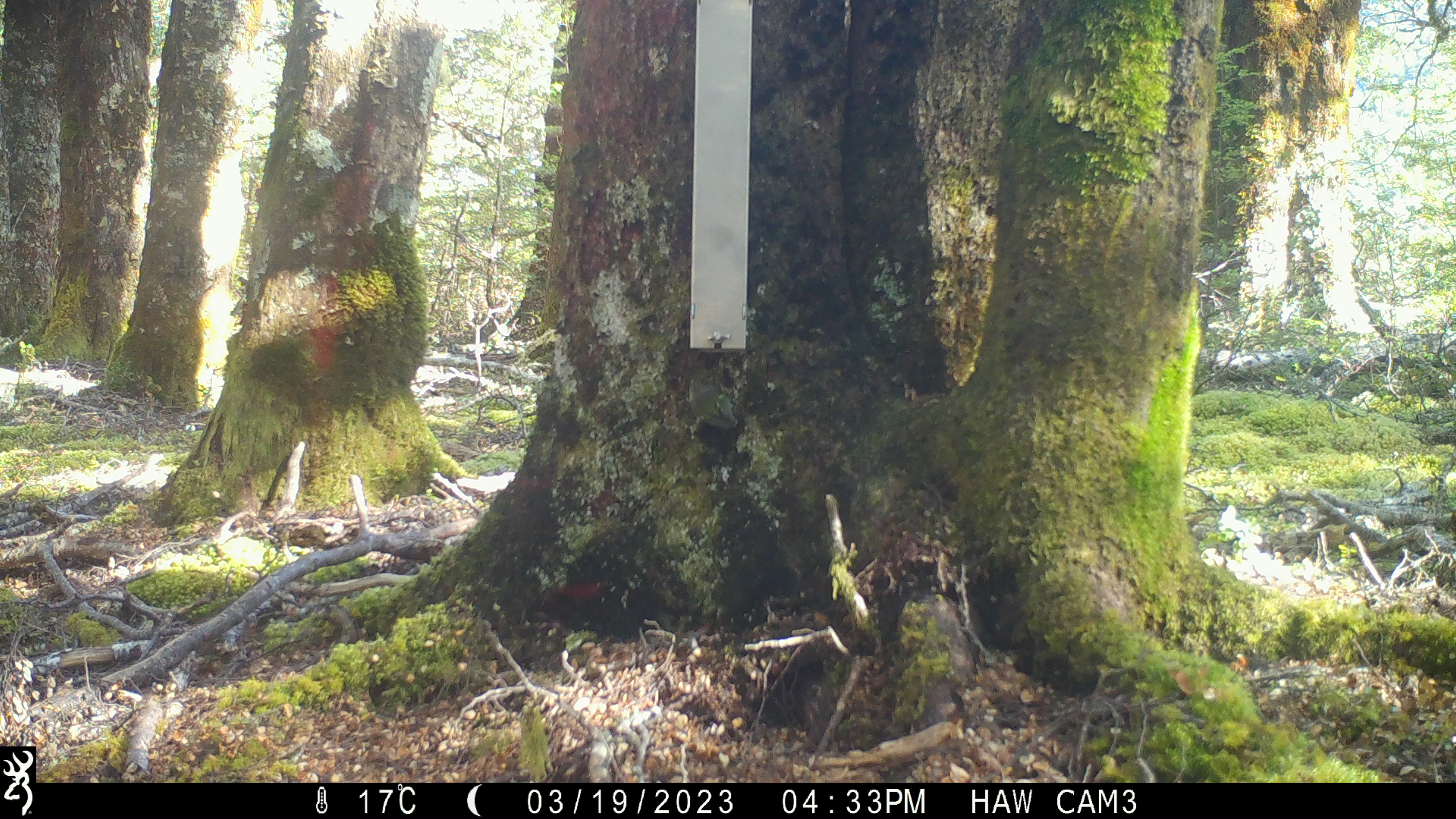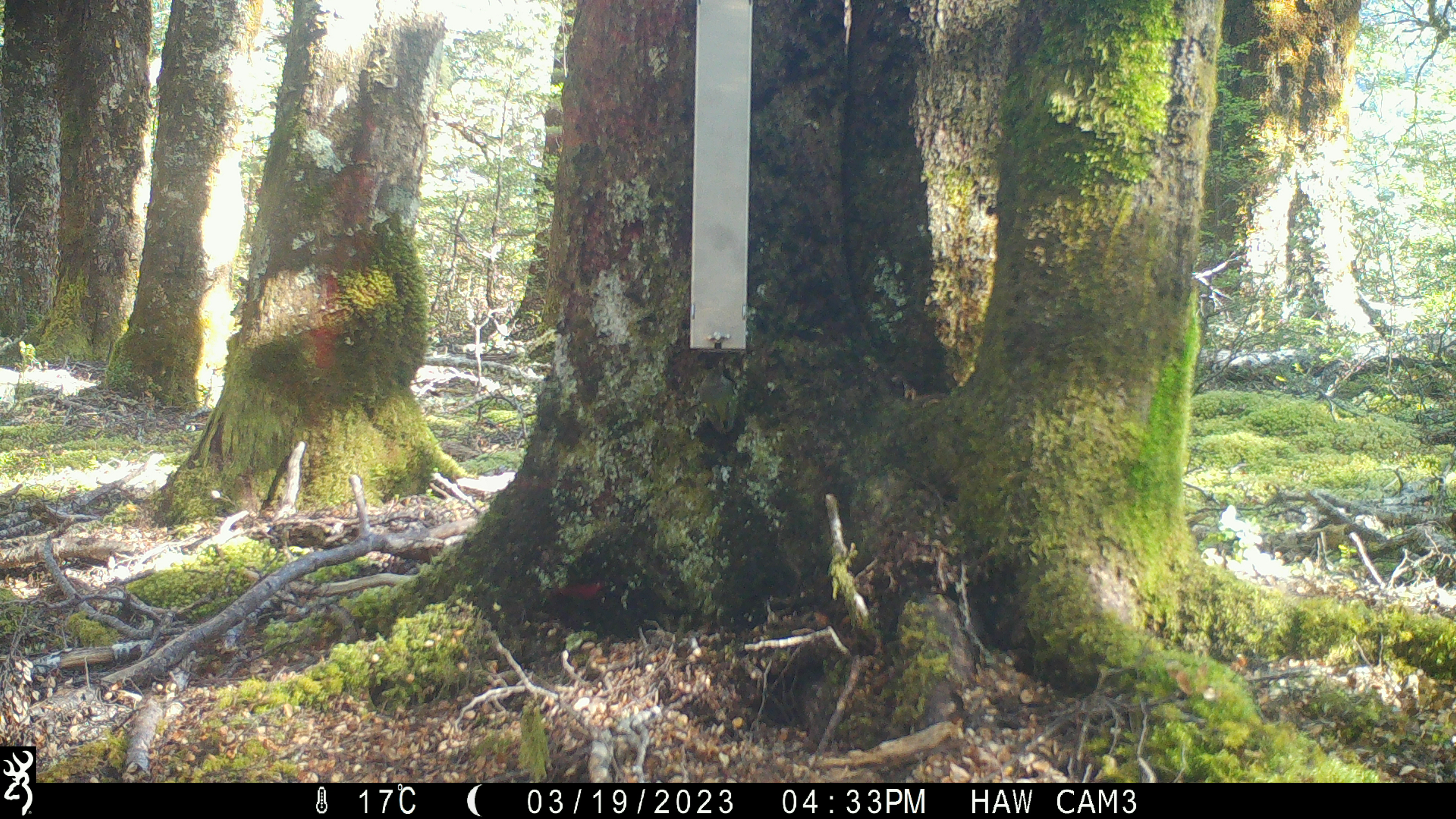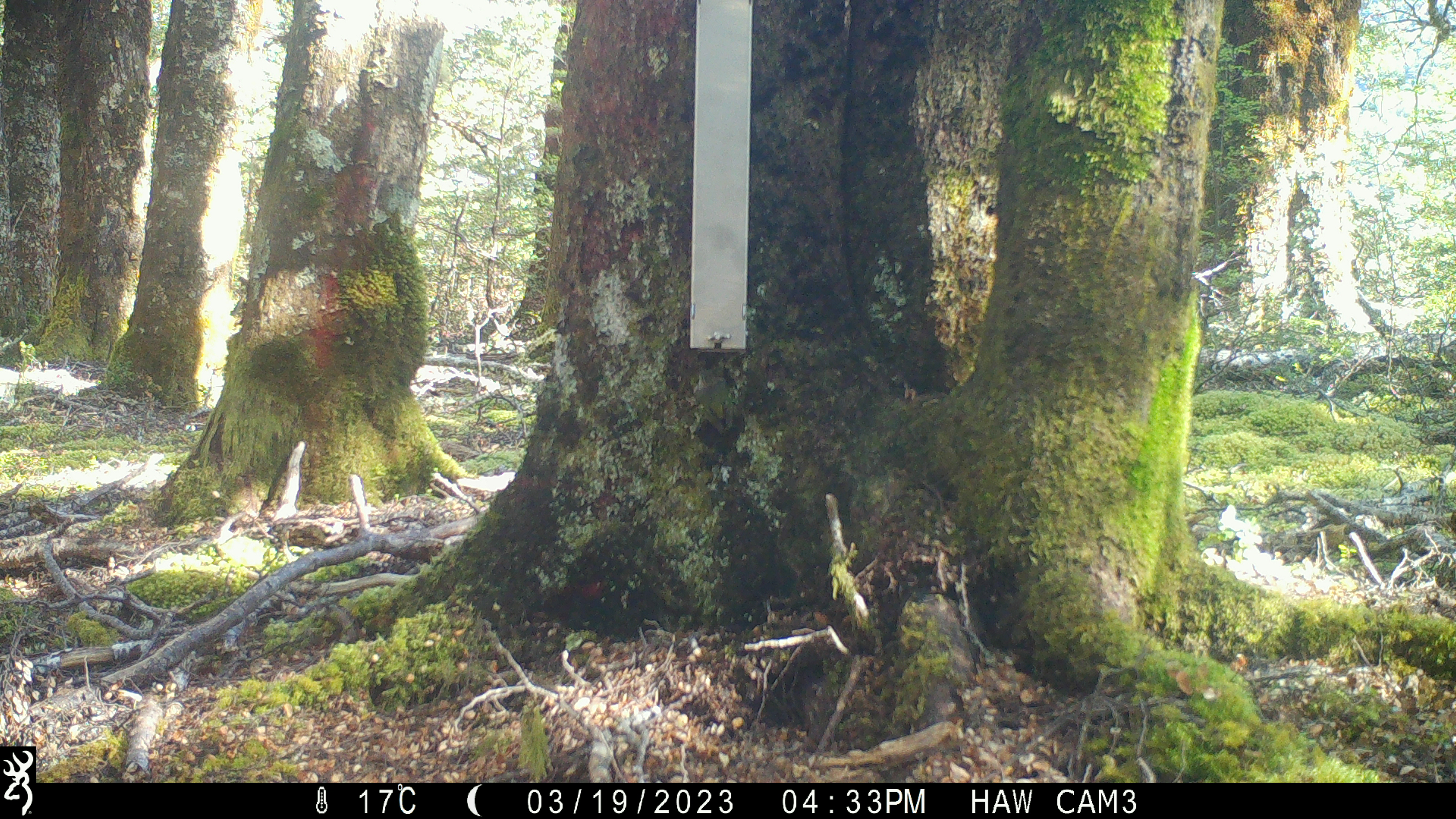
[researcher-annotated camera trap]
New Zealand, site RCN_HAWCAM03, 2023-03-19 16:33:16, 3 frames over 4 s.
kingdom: Animalia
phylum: Chordata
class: Aves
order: Passeriformes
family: Acanthisittidae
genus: Acanthisitta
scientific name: Acanthisitta chloris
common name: rifleman